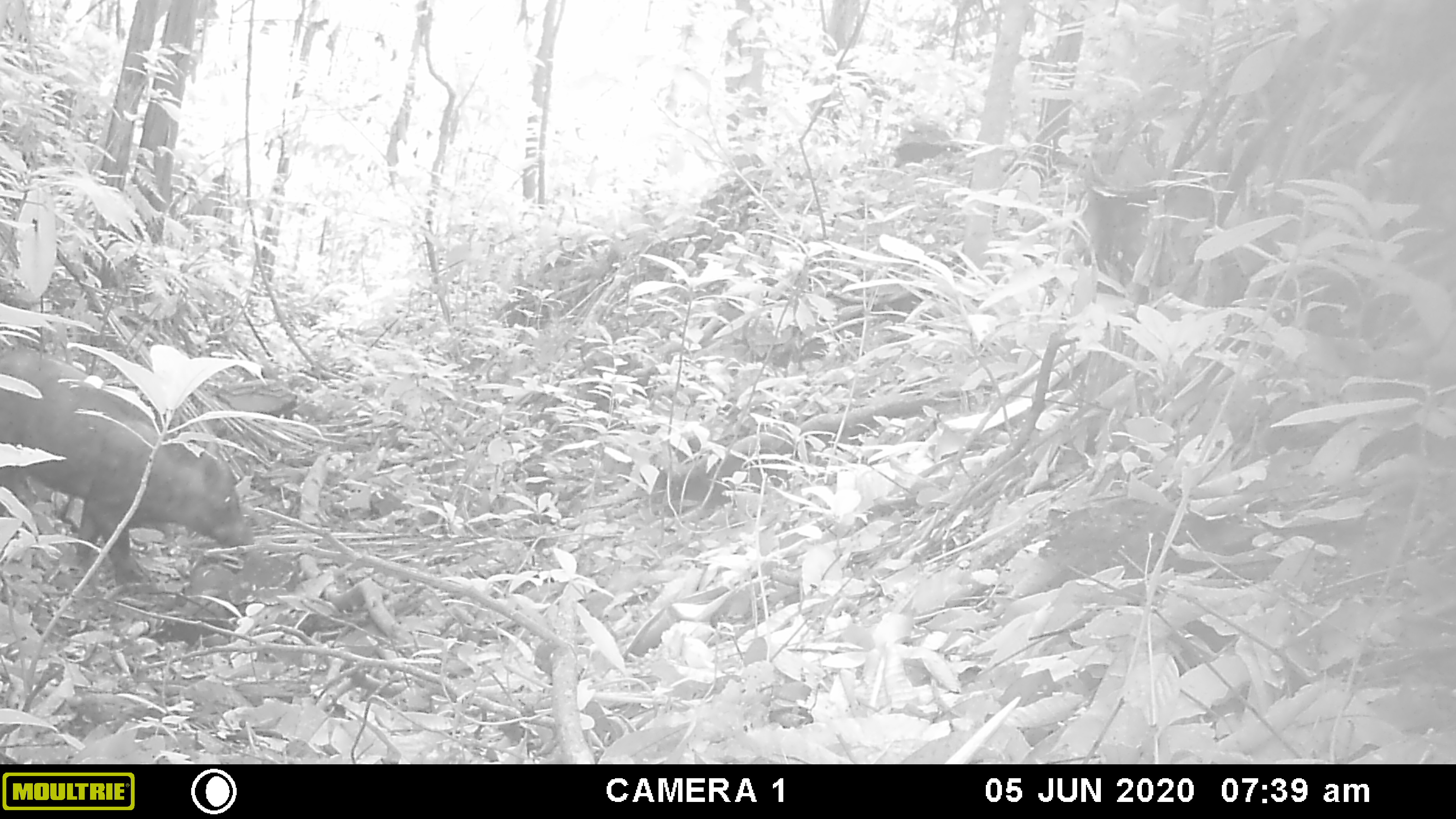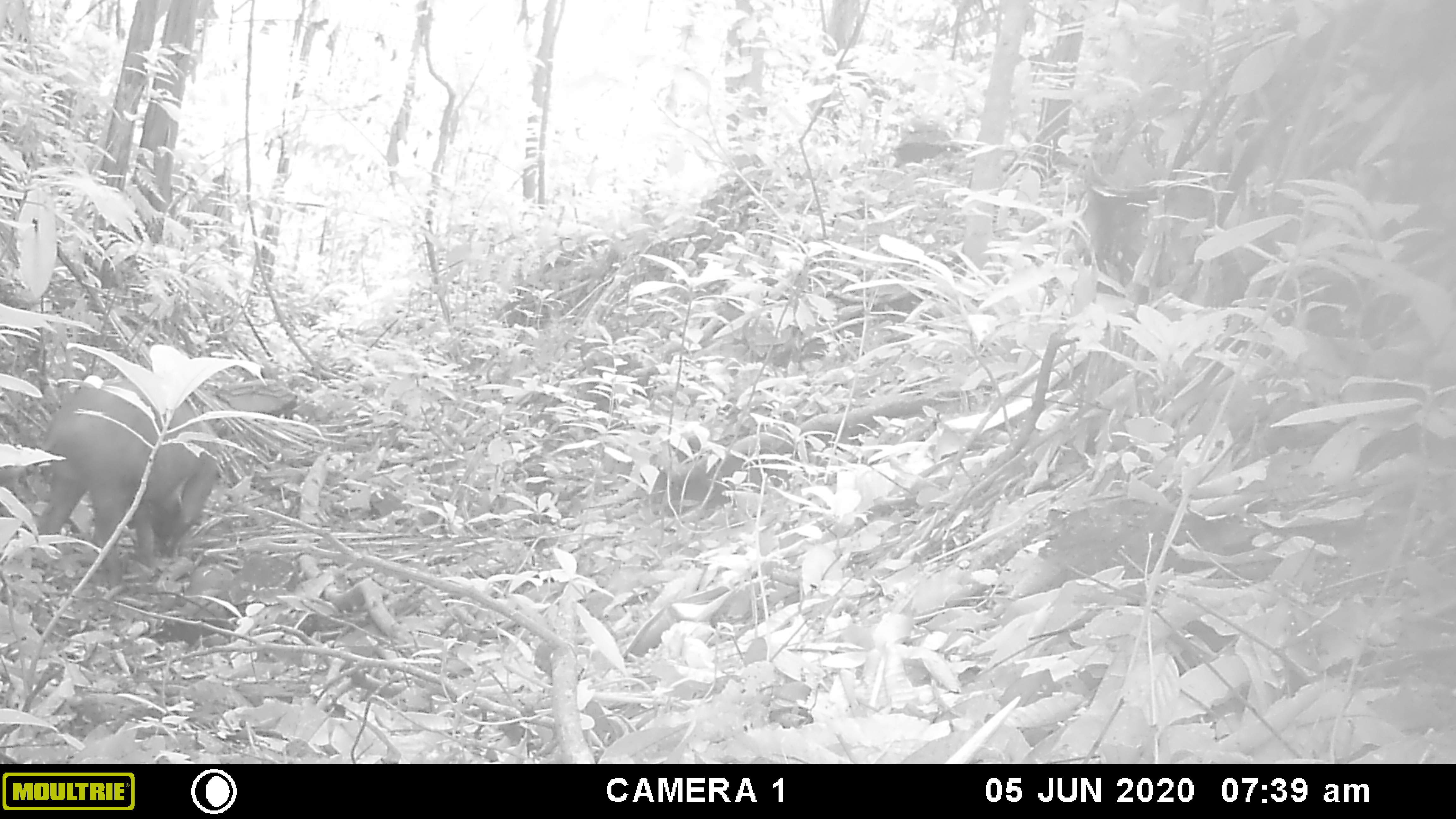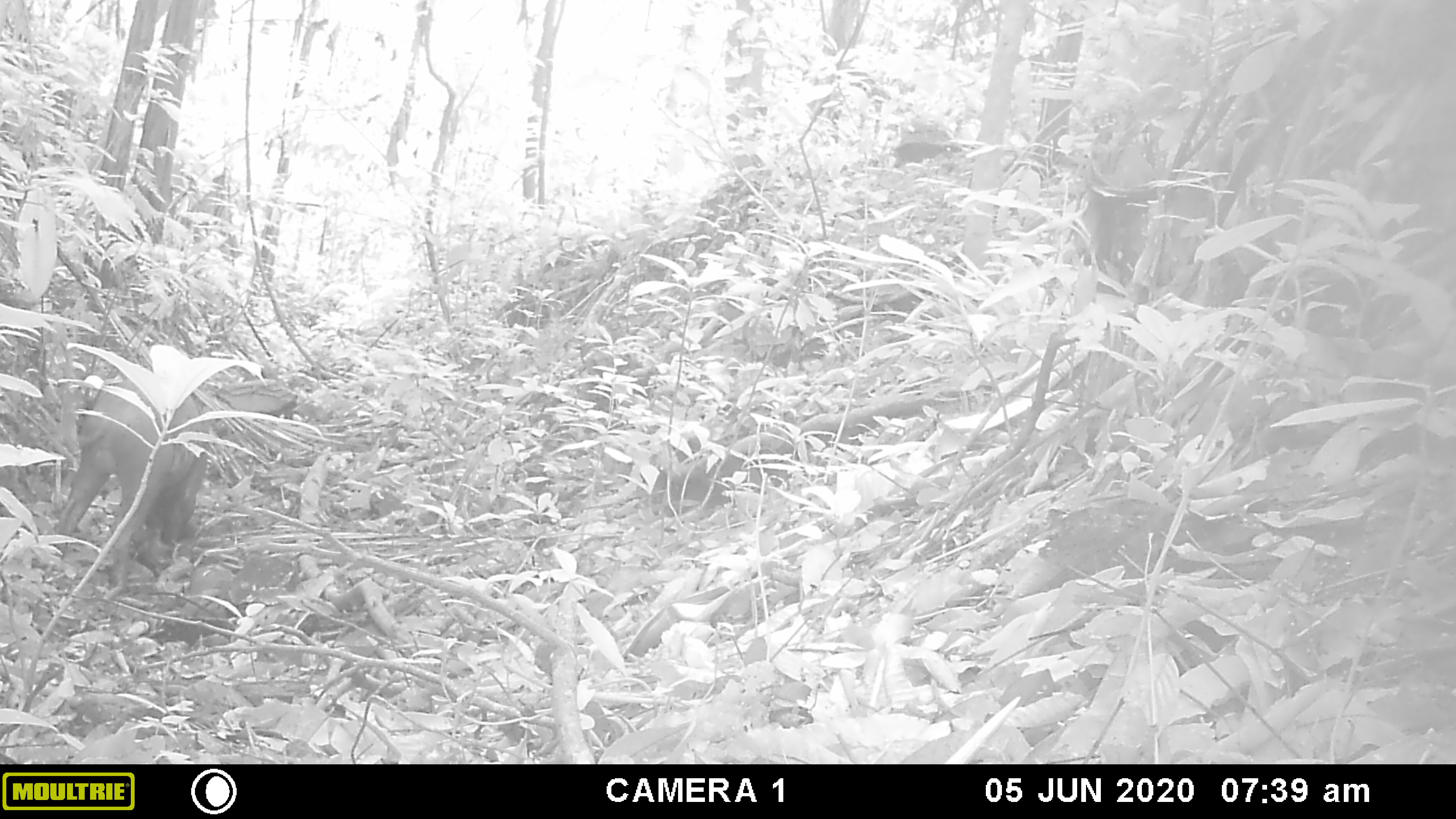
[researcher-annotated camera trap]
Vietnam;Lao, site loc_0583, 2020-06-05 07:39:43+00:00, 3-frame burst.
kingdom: Animalia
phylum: Chordata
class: Mammalia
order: Artiodactyla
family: Suidae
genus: Sus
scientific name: Sus scrofa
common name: eurasian wild pig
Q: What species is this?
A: Eurasian wild pig (Sus scrofa).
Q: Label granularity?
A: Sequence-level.